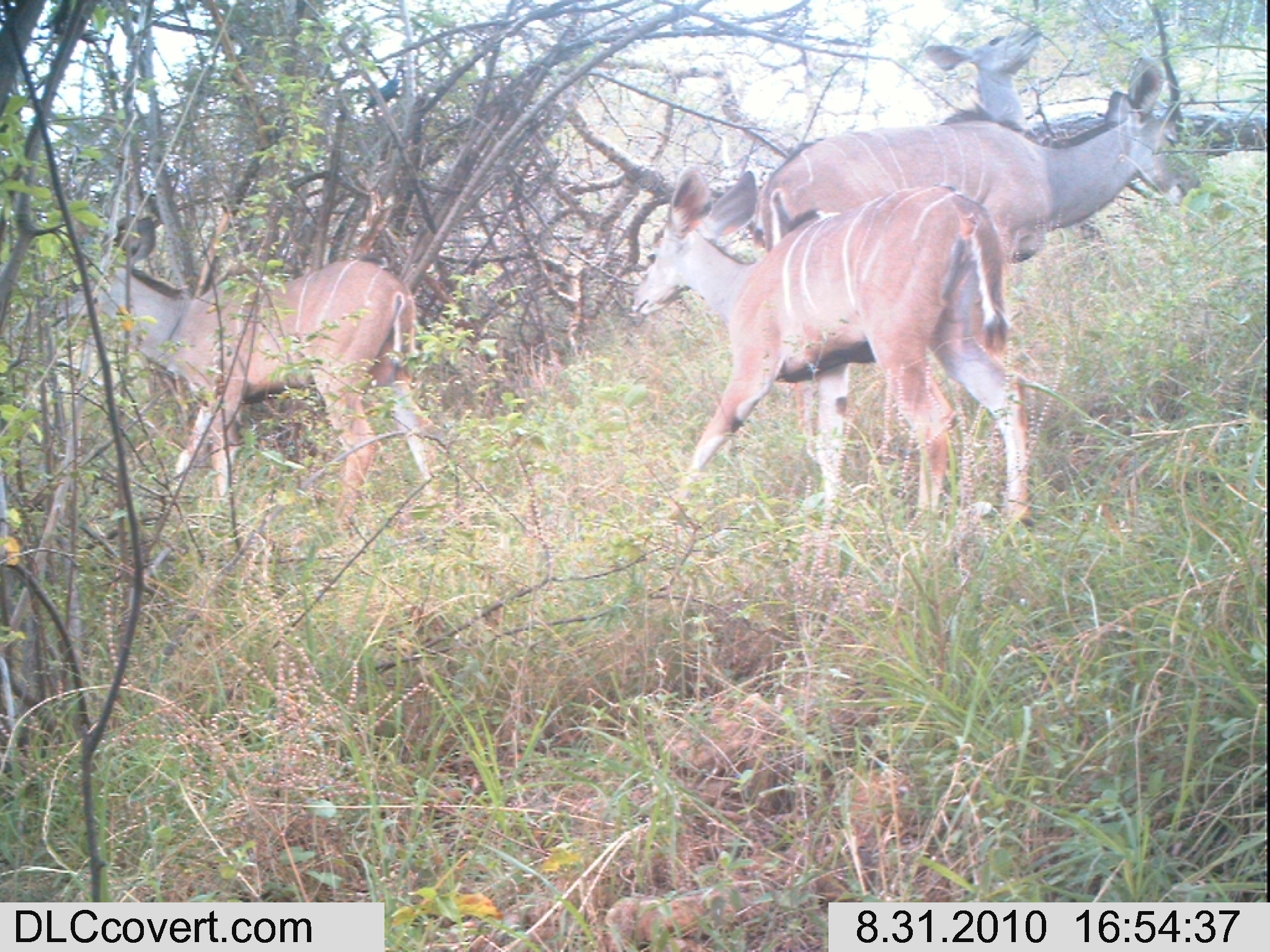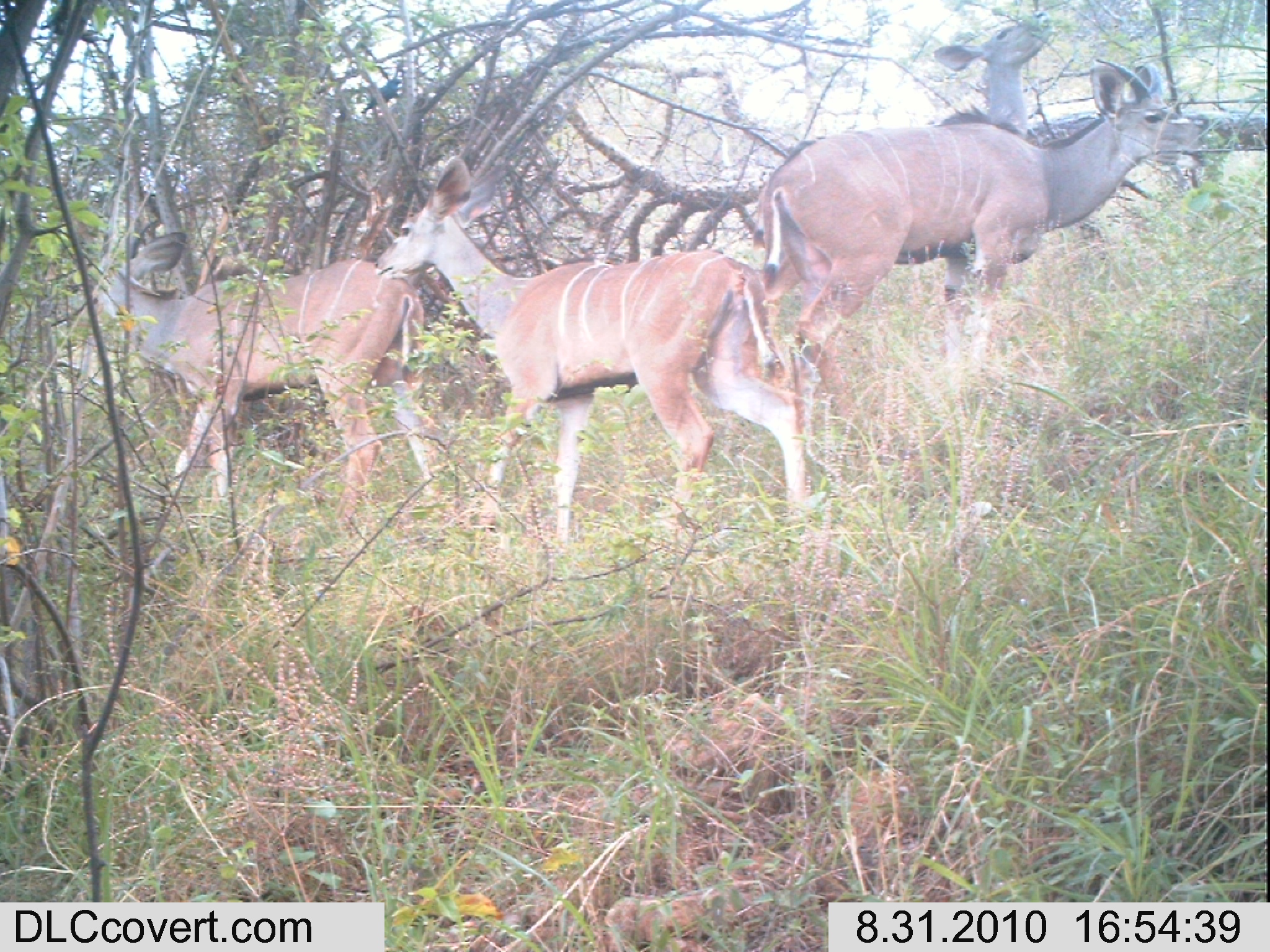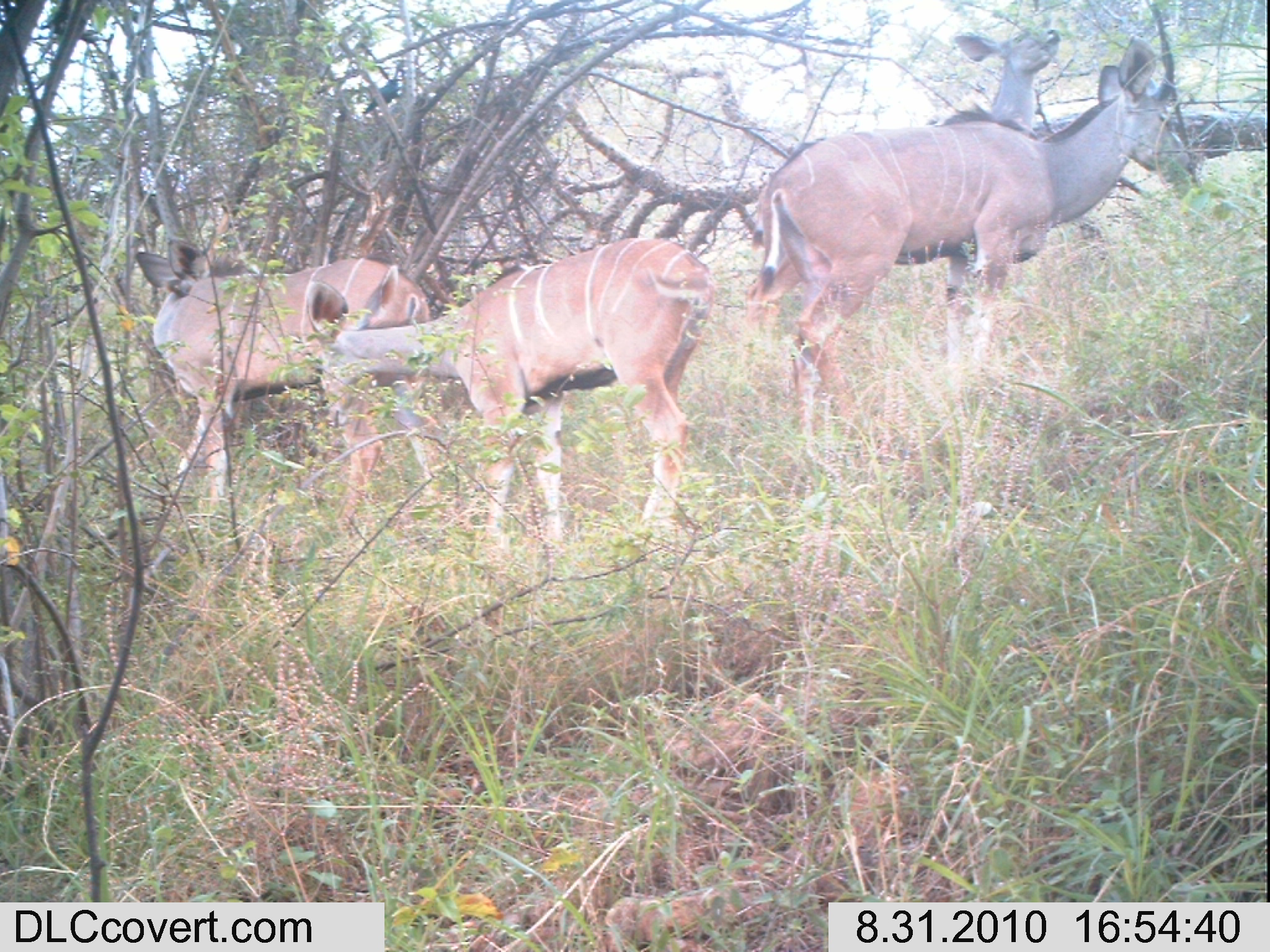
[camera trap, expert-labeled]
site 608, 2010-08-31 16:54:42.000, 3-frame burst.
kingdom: Animalia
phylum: Chordata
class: Mammalia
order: Artiodactyla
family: Bovidae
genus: Tragelaphus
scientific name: Tragelaphus imberbis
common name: lesser kudu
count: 4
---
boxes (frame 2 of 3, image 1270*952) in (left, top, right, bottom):
tragelaphus imberbis: (367, 149, 810, 544); (751, 53, 1219, 424); (88, 227, 434, 521); (928, 5, 1055, 124)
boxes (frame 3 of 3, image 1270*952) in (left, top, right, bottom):
tragelaphus imberbis: (742, 31, 1193, 424); (300, 236, 714, 544); (133, 237, 437, 521); (949, 23, 1062, 124)